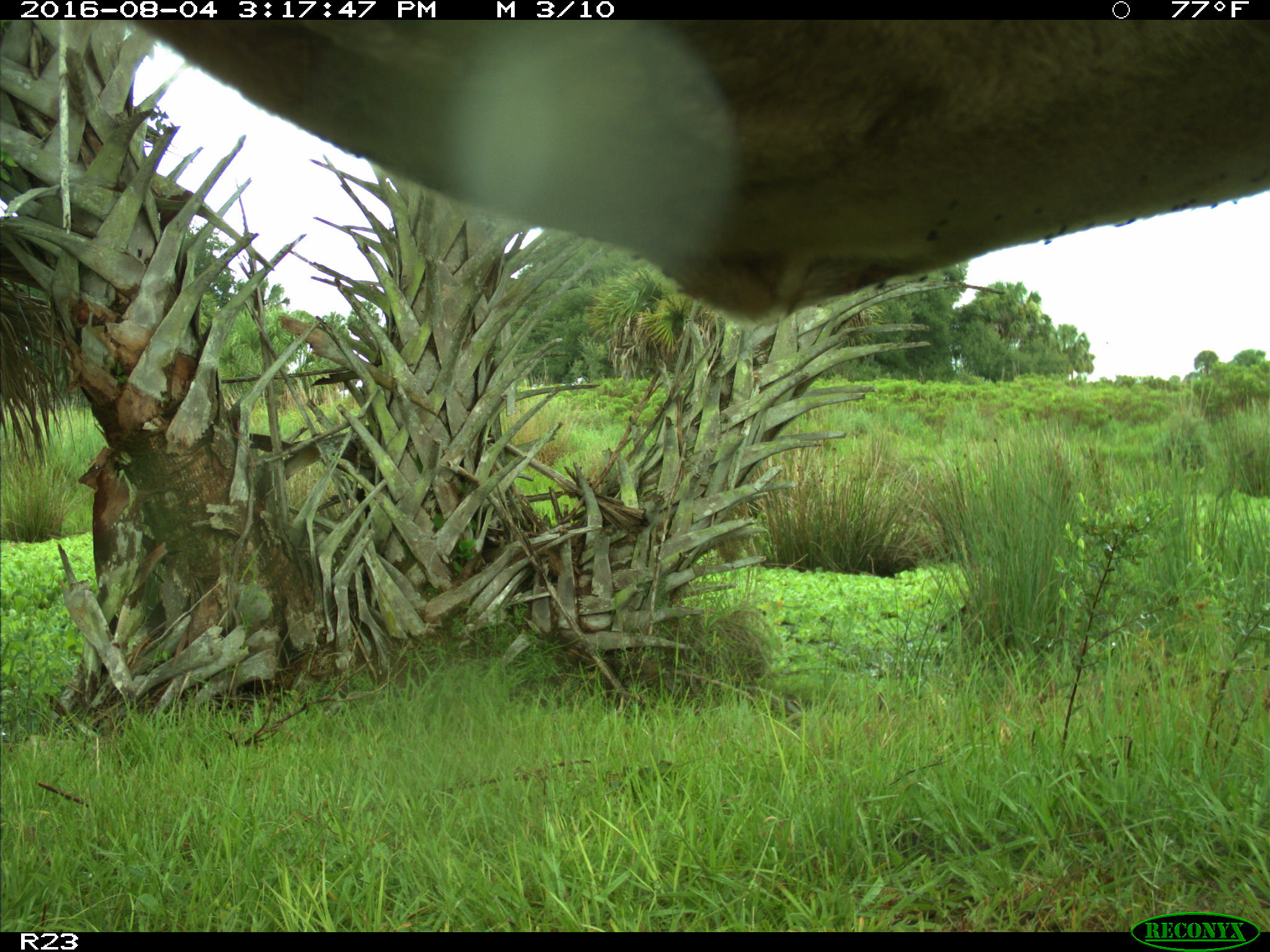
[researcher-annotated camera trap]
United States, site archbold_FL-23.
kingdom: Animalia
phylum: Chordata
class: Mammalia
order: Artiodactyla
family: Bovidae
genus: Bos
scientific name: Bos taurus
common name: domestic cow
Bos taurus (domestic cow).